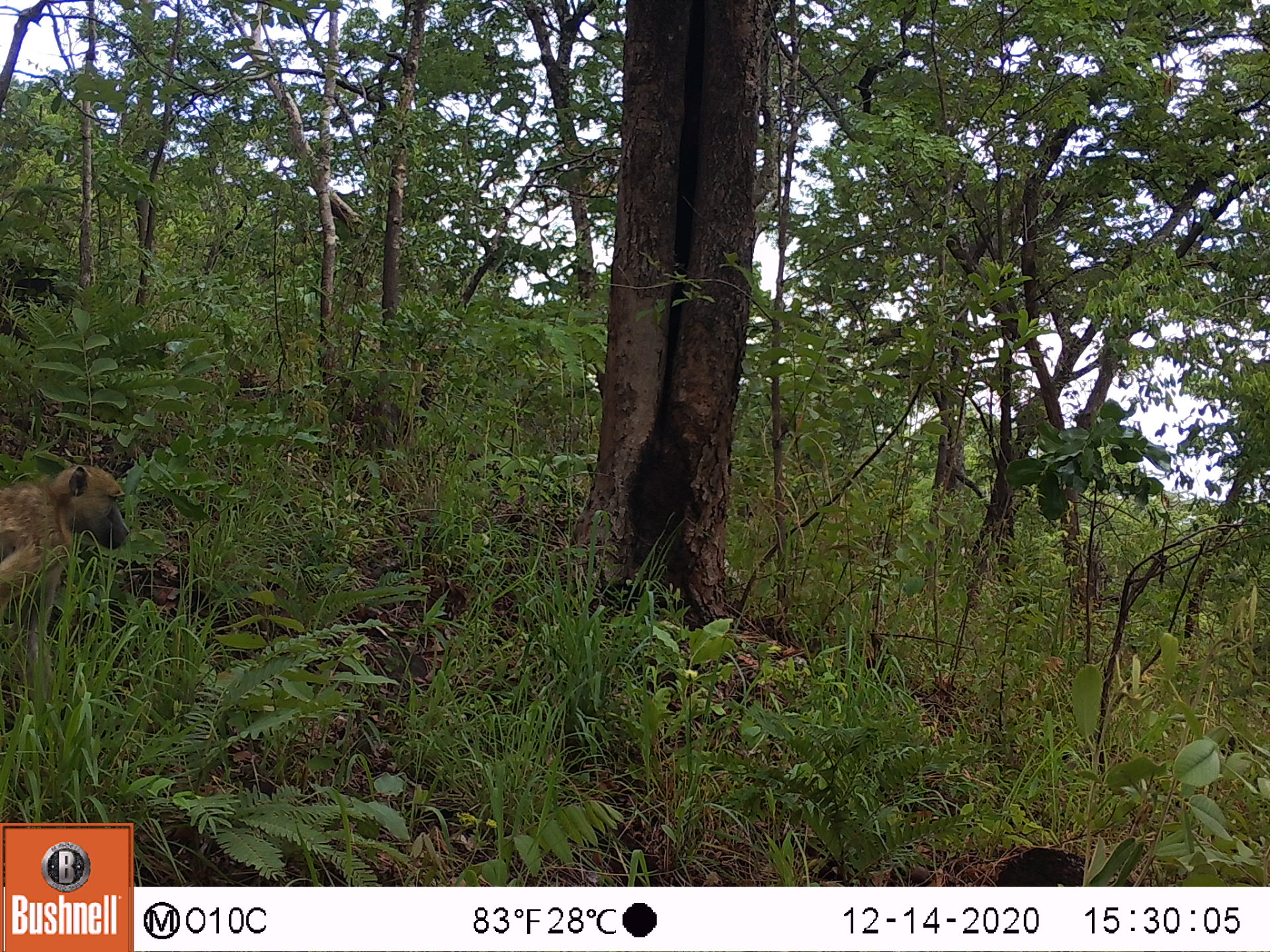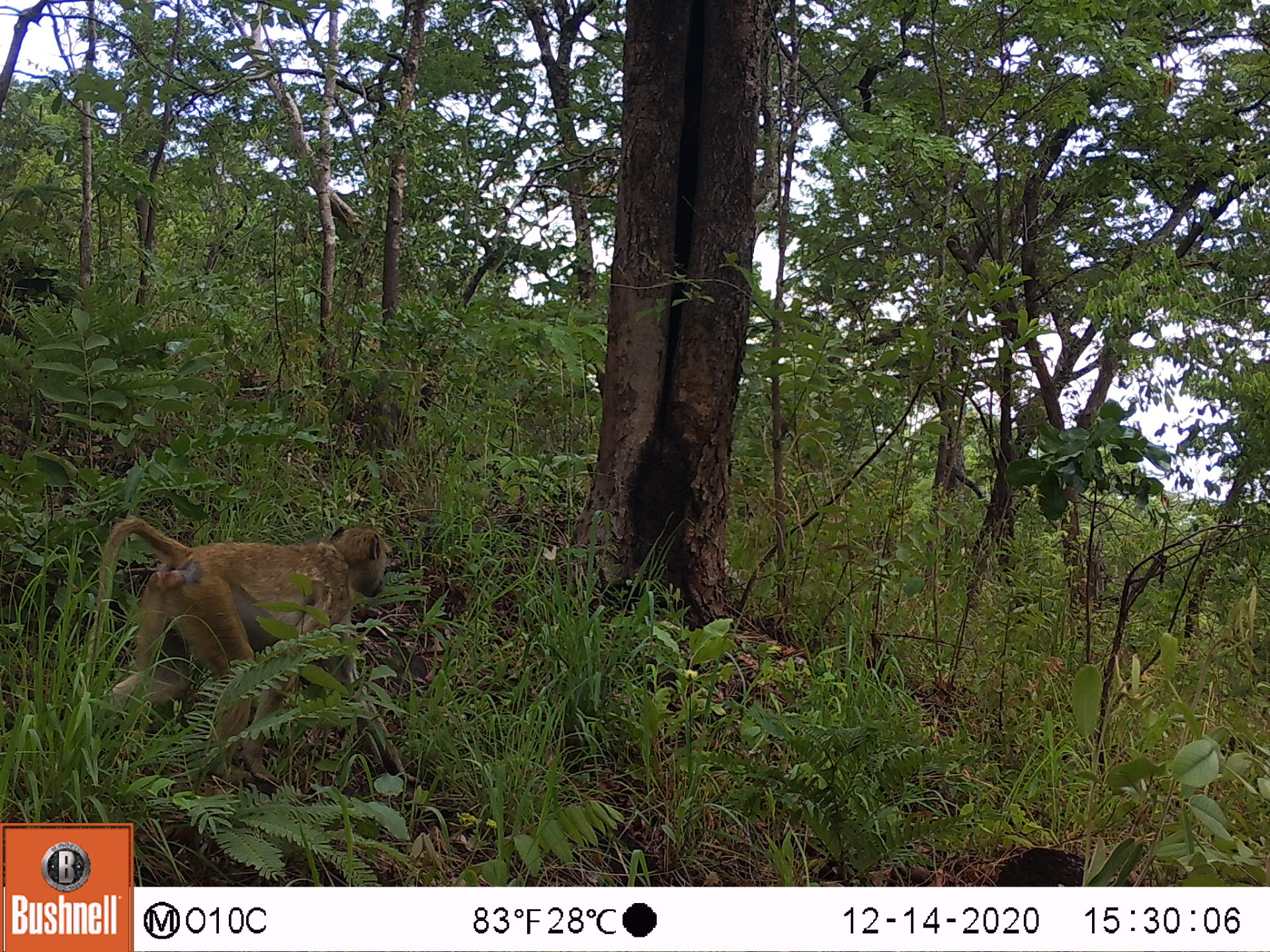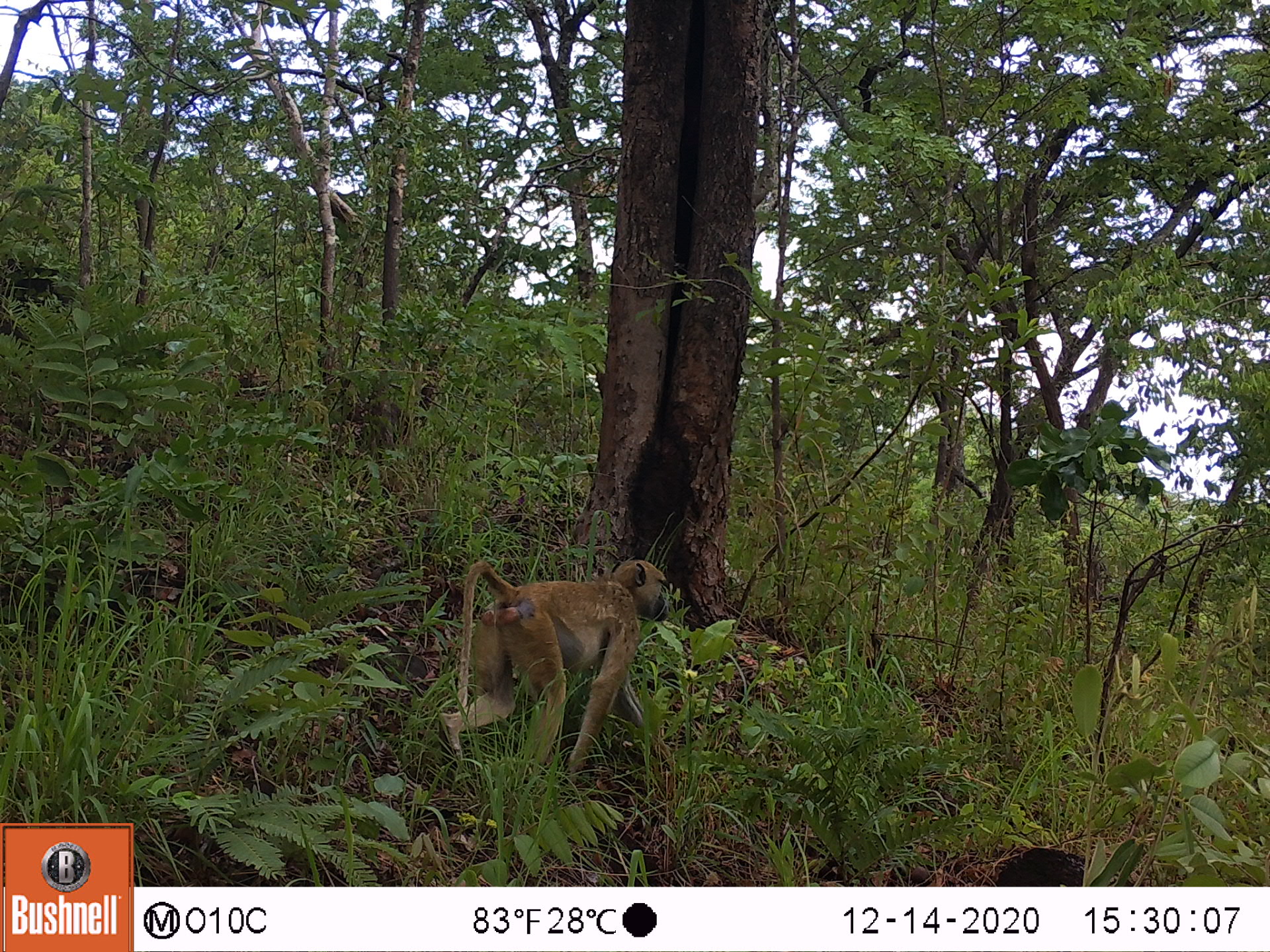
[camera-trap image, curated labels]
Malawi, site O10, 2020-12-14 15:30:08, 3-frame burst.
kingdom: Animalia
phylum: Chordata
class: Mammalia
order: Primates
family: Cercopithecidae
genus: Papio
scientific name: Papio cynocephalus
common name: yellow baboon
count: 1